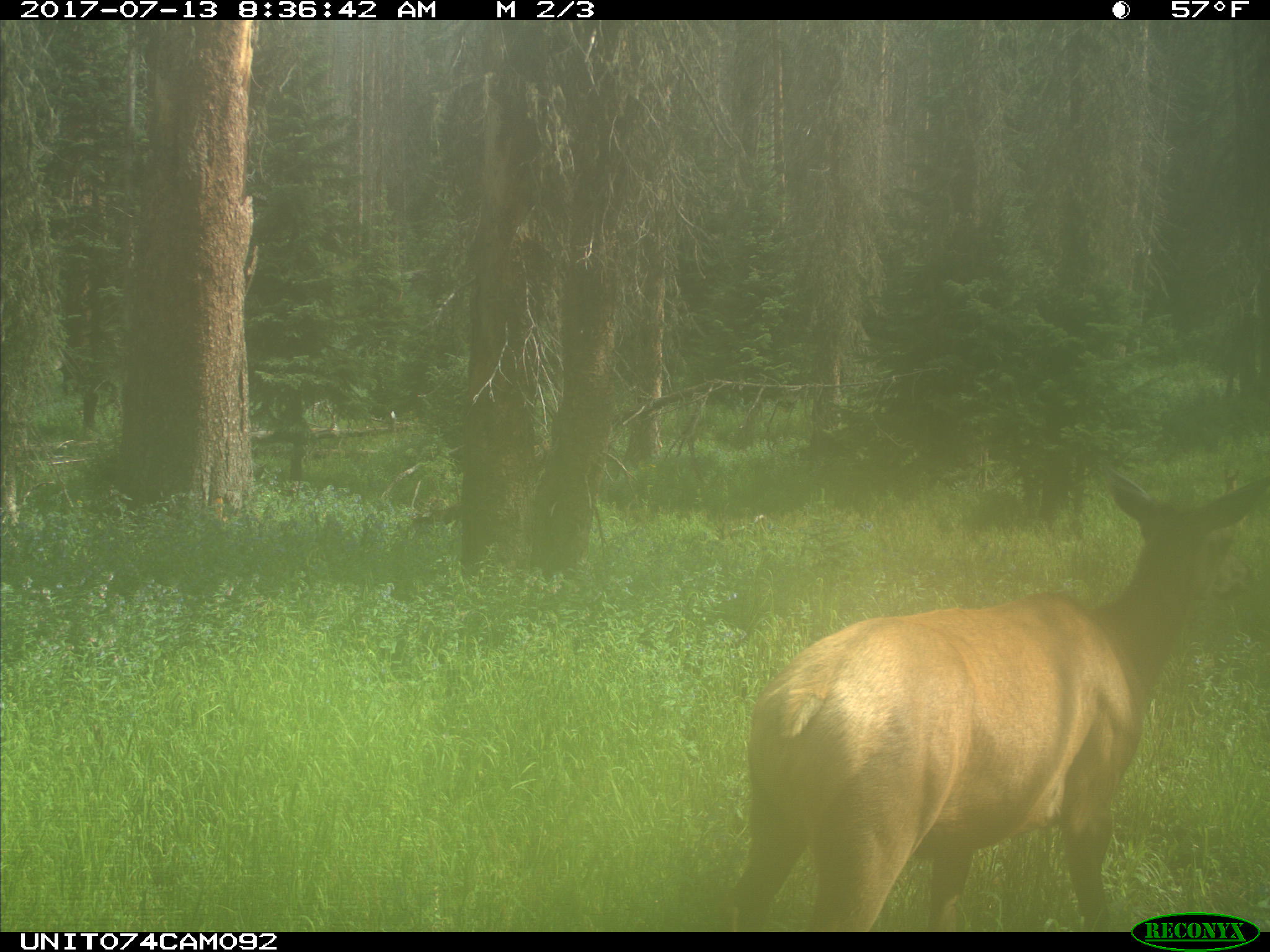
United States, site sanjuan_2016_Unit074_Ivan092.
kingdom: Animalia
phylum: Chordata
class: Mammalia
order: Artiodactyla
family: Cervidae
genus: Cervus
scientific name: Cervus elaphus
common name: red deer